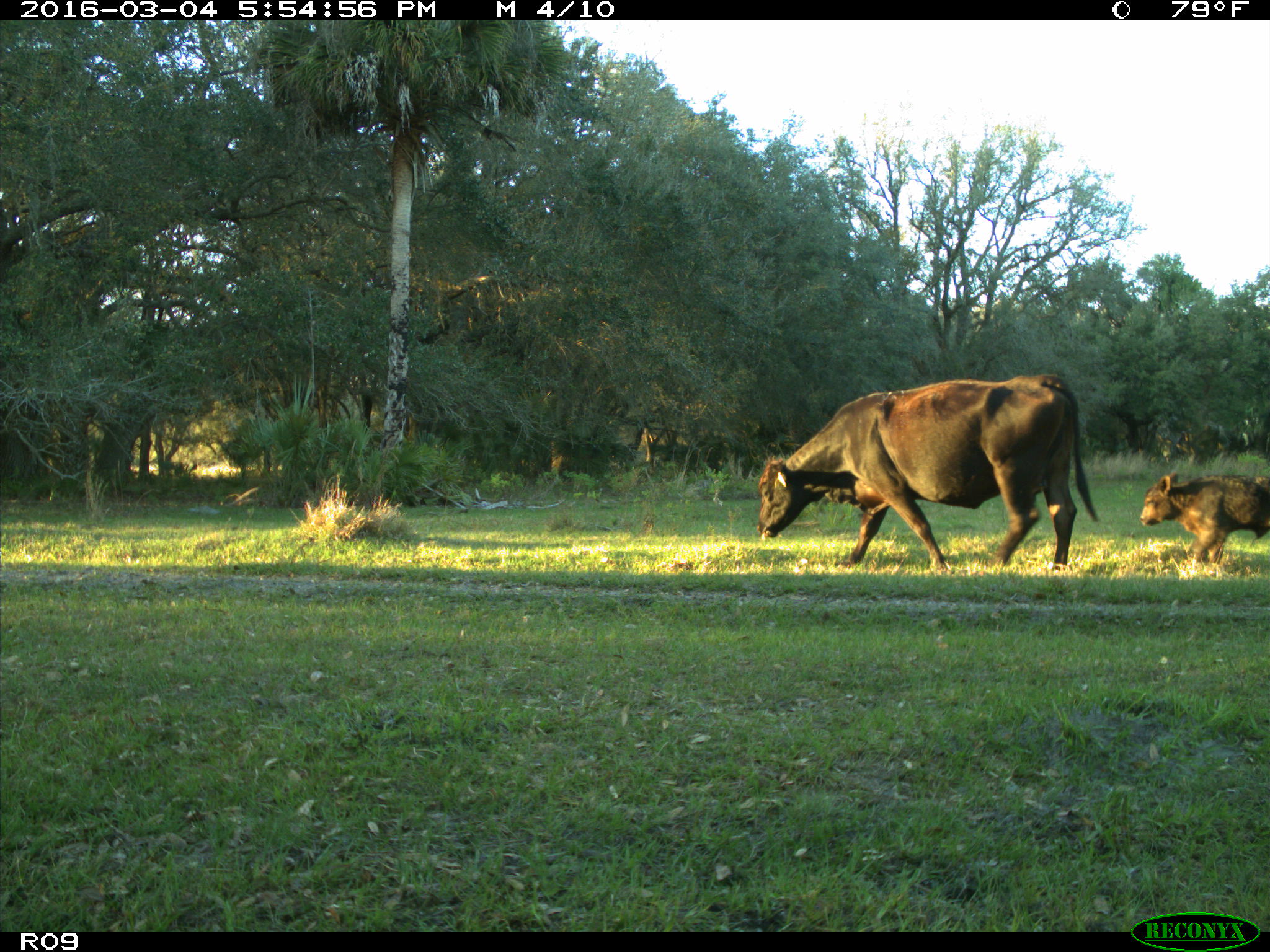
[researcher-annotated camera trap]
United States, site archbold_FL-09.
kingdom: Animalia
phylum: Chordata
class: Mammalia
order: Artiodactyla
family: Bovidae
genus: Bos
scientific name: Bos taurus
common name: domestic cow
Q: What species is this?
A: Bos taurus (domestic cow).